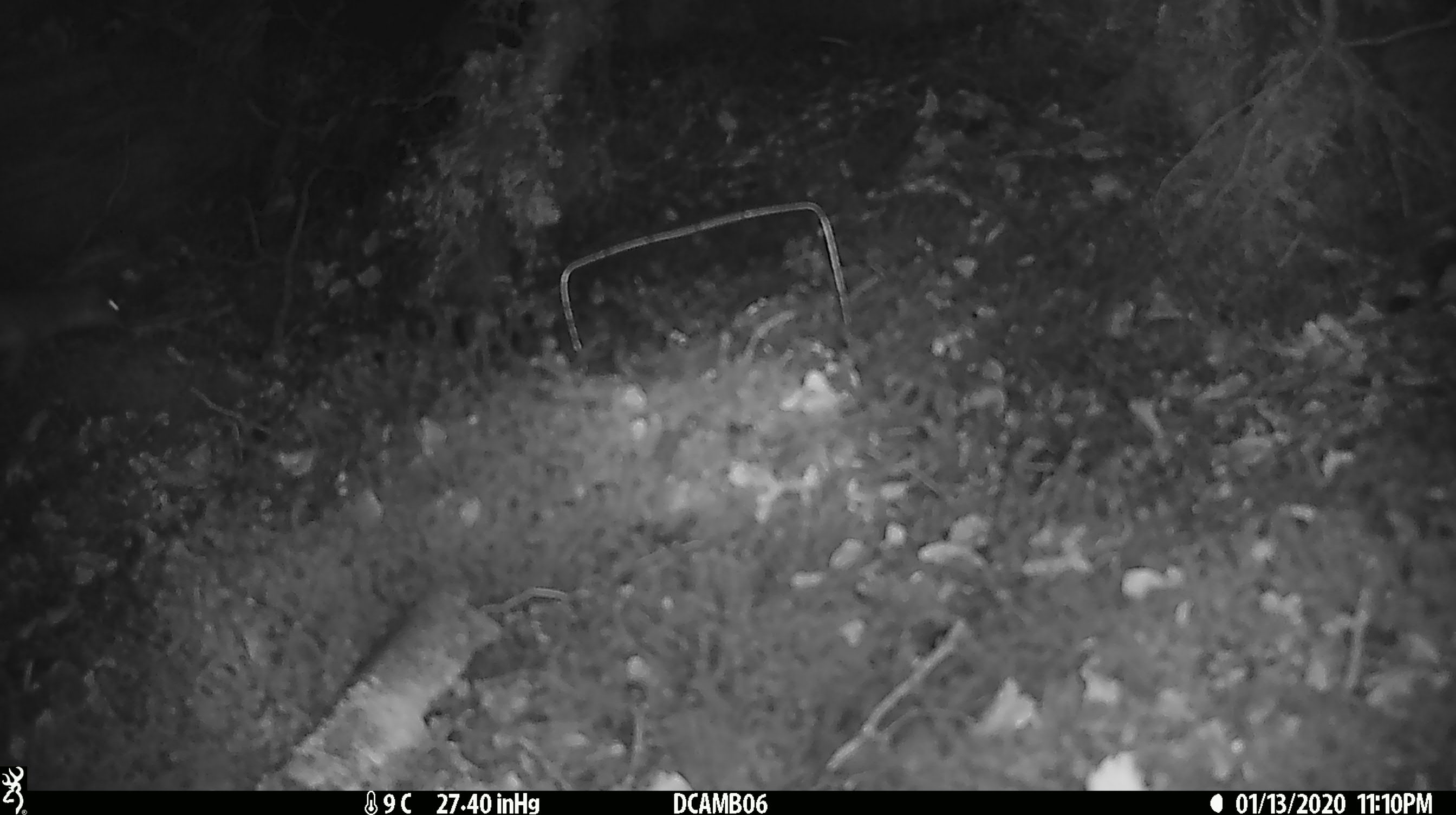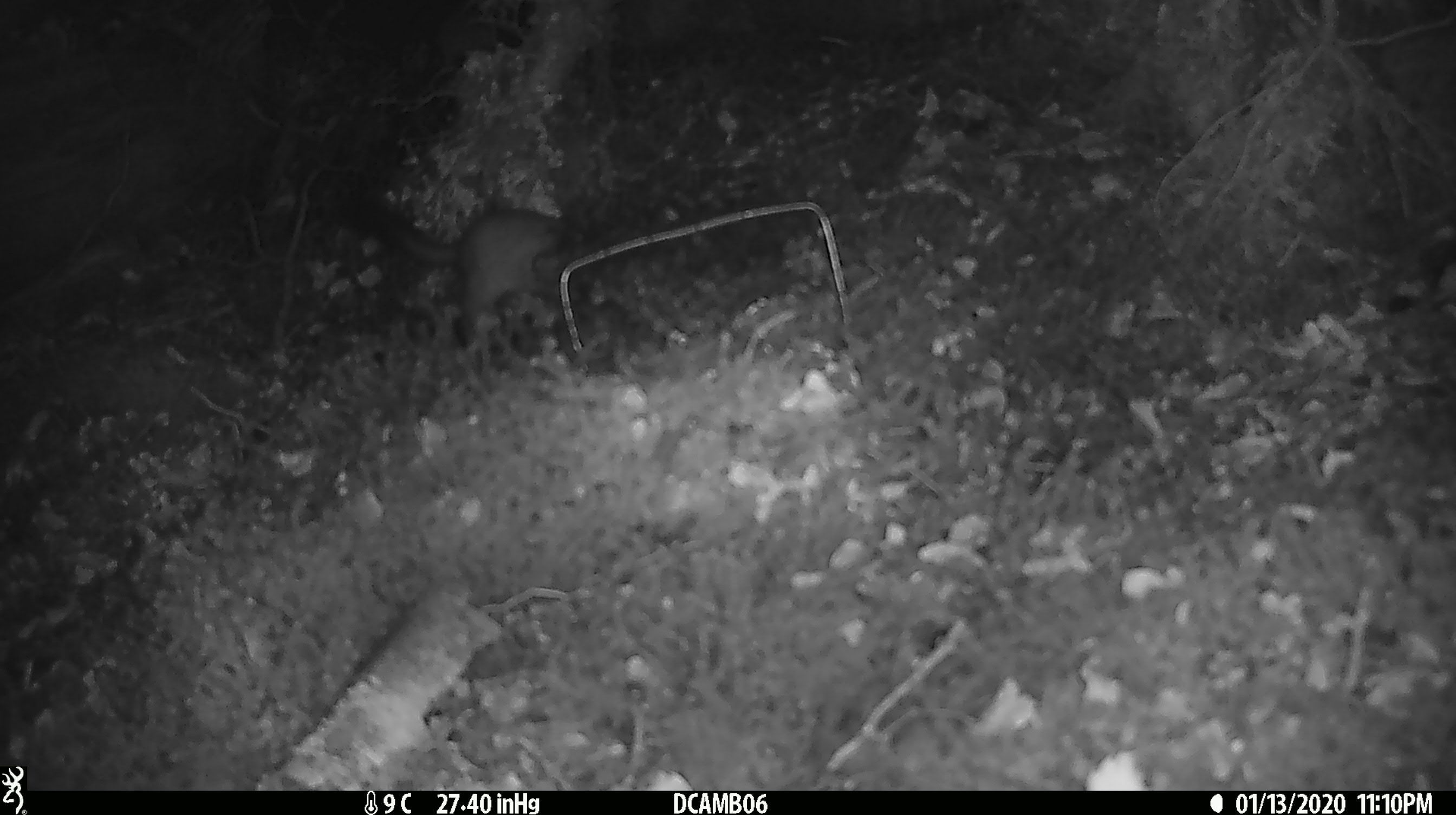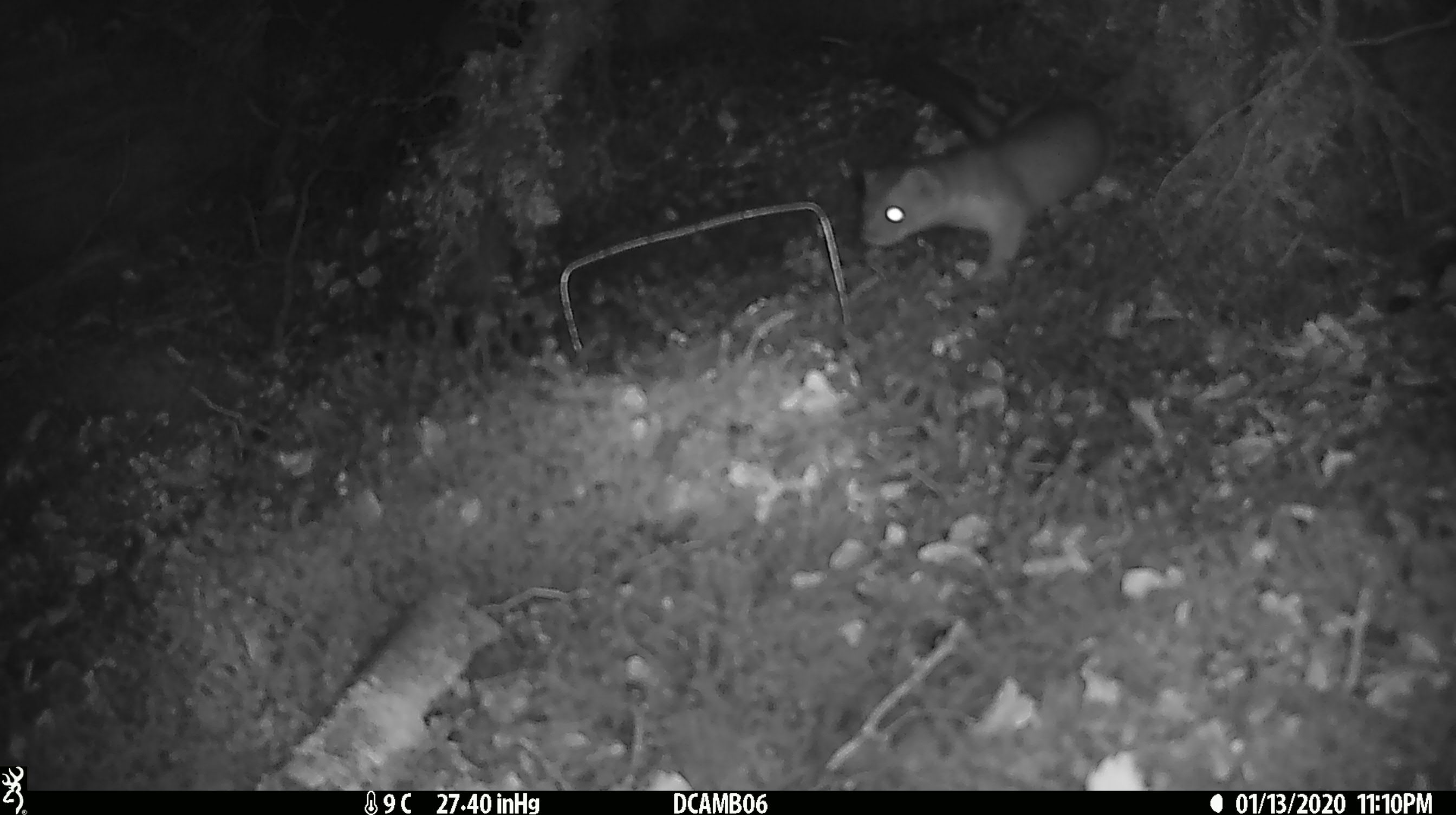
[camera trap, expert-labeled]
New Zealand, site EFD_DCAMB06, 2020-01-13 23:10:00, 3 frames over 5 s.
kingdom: Animalia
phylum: Chordata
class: Mammalia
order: Rodentia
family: Muridae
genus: Mus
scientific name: Mus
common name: mouse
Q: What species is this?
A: Mouse (Mus).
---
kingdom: Animalia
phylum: Chordata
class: Mammalia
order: Carnivora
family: Mustelidae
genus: Mustela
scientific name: Mustela erminea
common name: stoat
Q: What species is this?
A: Stoat (Mustela erminea).